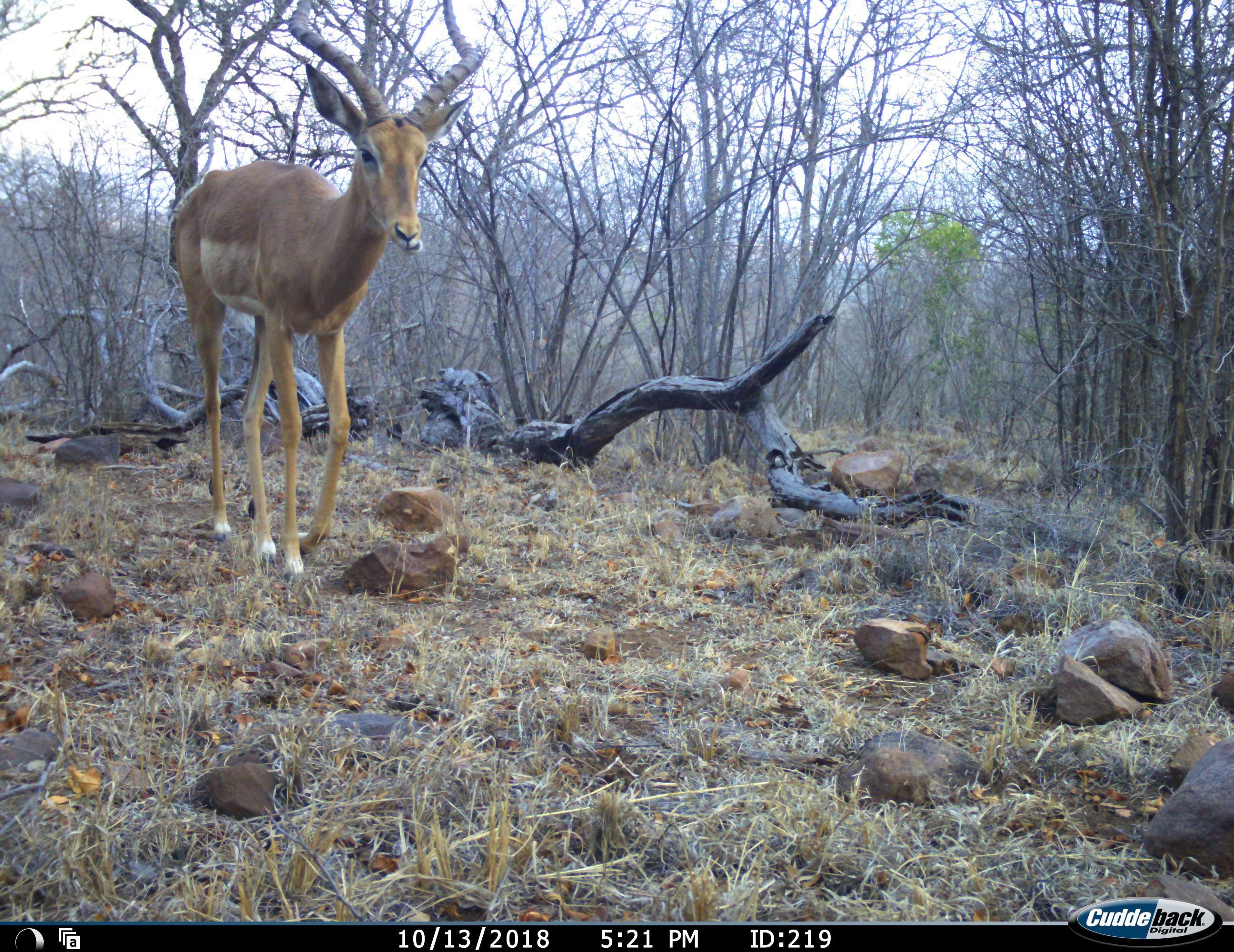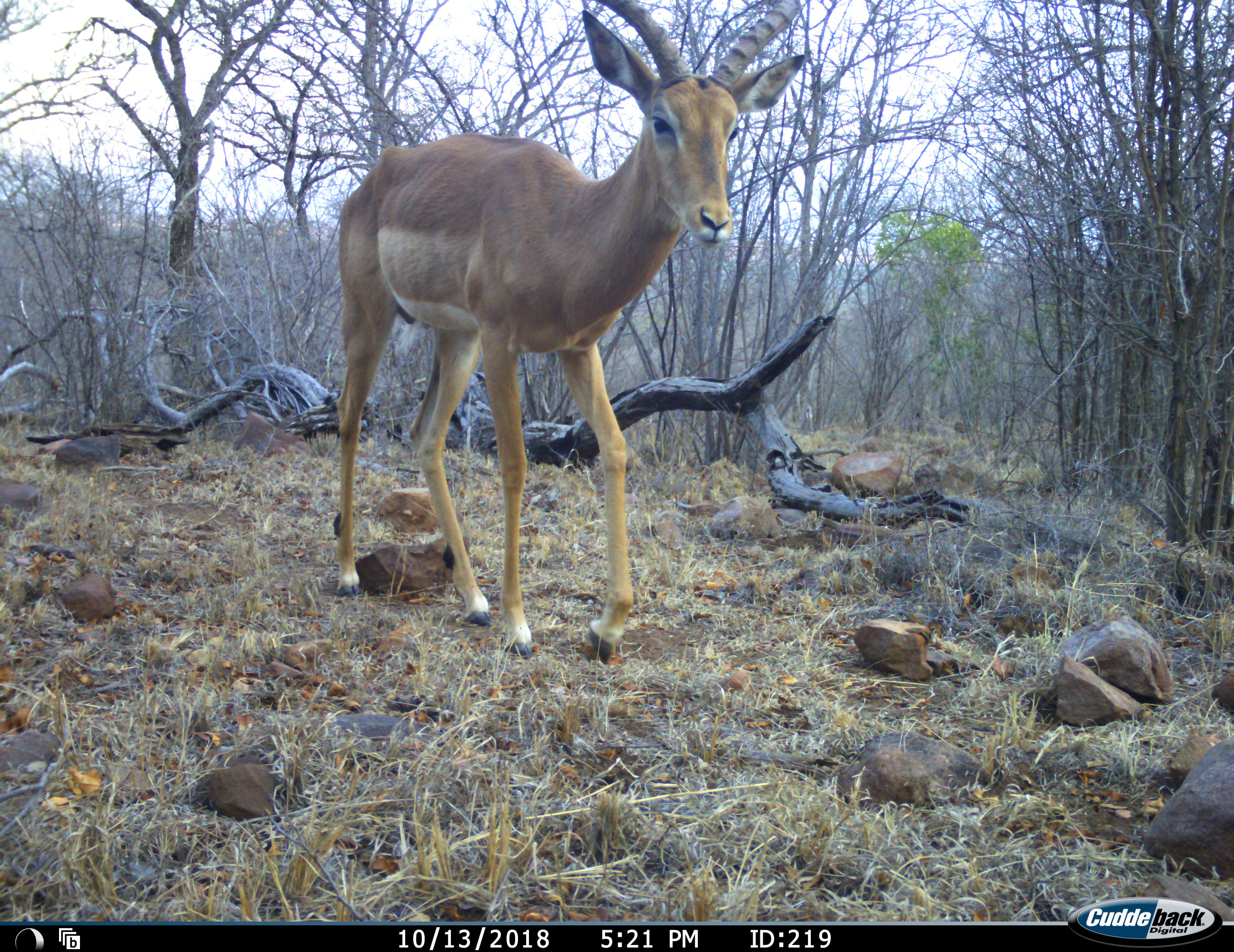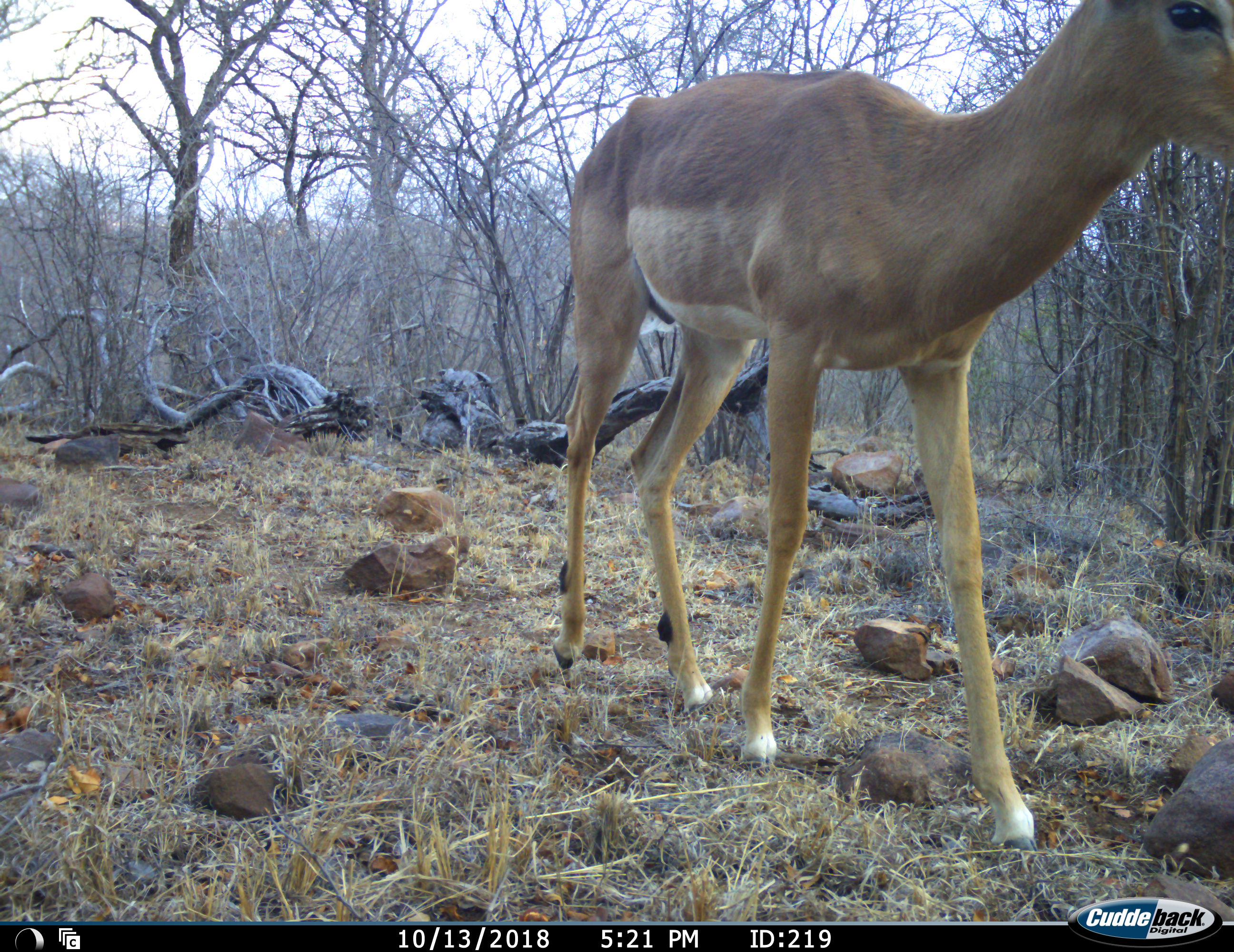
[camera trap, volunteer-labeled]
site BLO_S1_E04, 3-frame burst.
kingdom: Animalia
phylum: Chordata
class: Mammalia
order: Artiodactyla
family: Bovidae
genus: Aepyceros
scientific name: Aepyceros melampus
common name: impala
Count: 1.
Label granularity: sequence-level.